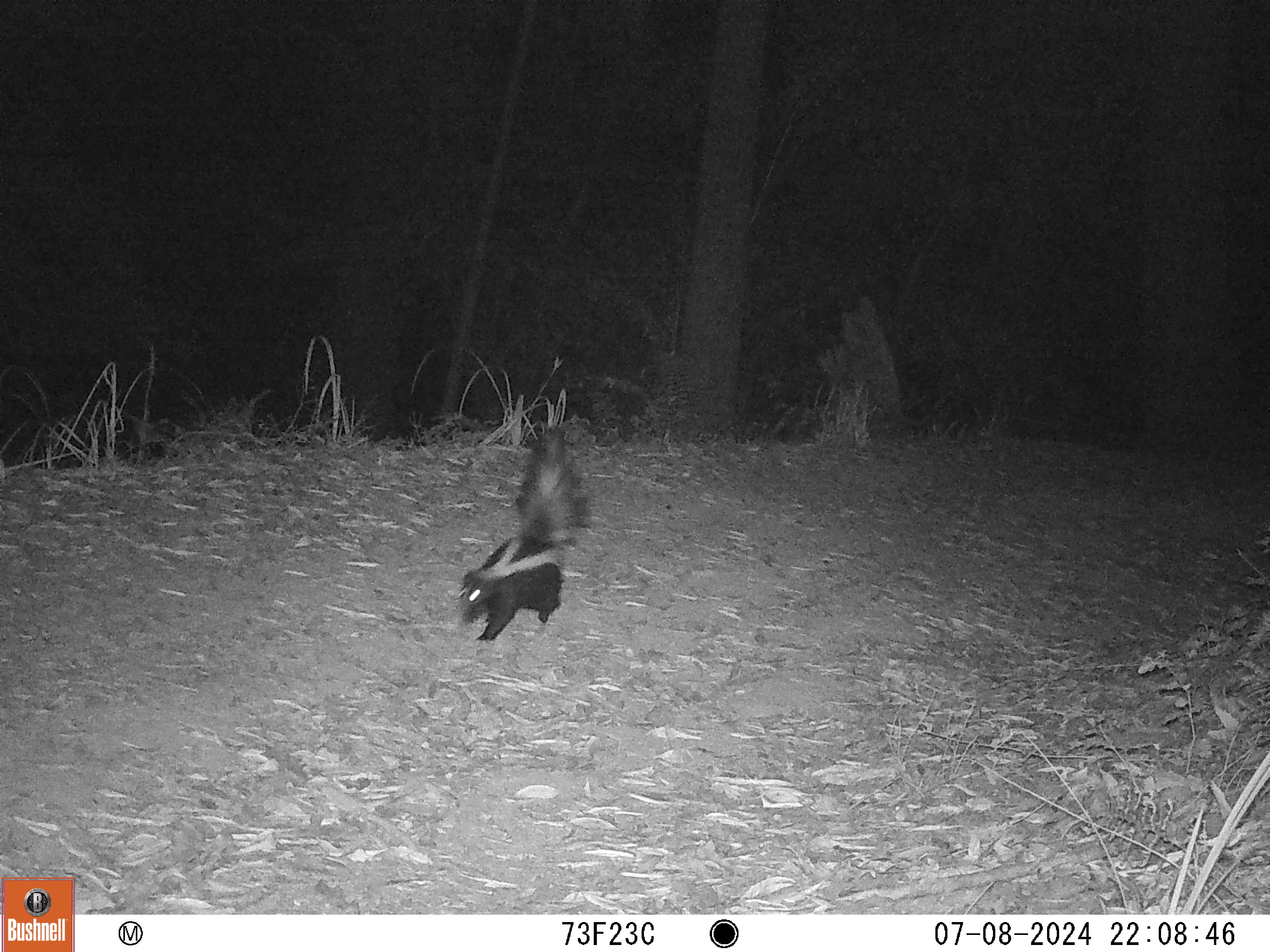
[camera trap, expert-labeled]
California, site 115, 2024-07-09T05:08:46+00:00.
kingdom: Animalia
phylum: Chordata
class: Mammalia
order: Carnivora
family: Mephitidae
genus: Mephitis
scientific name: Mephitis mephitis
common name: striped skunk